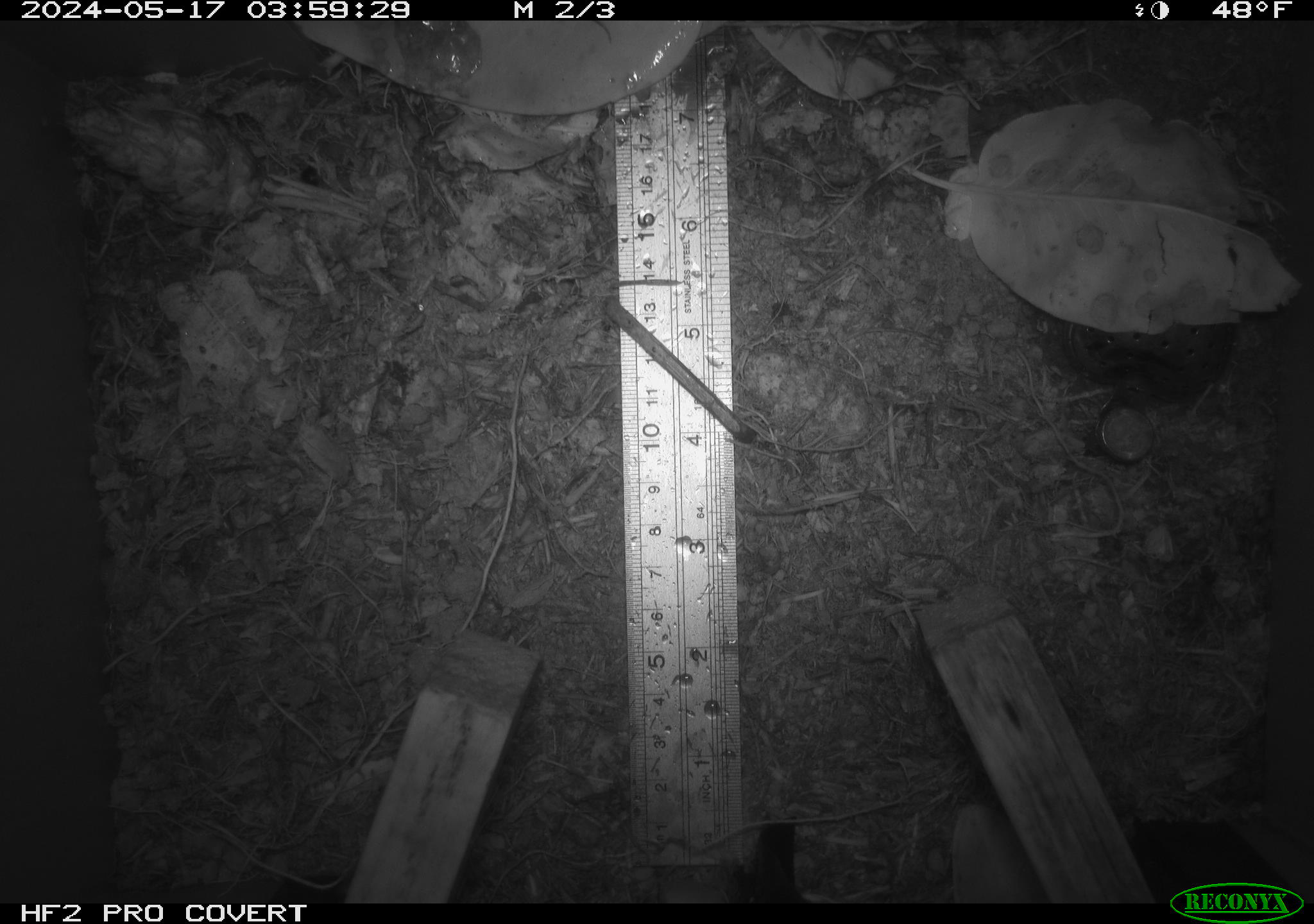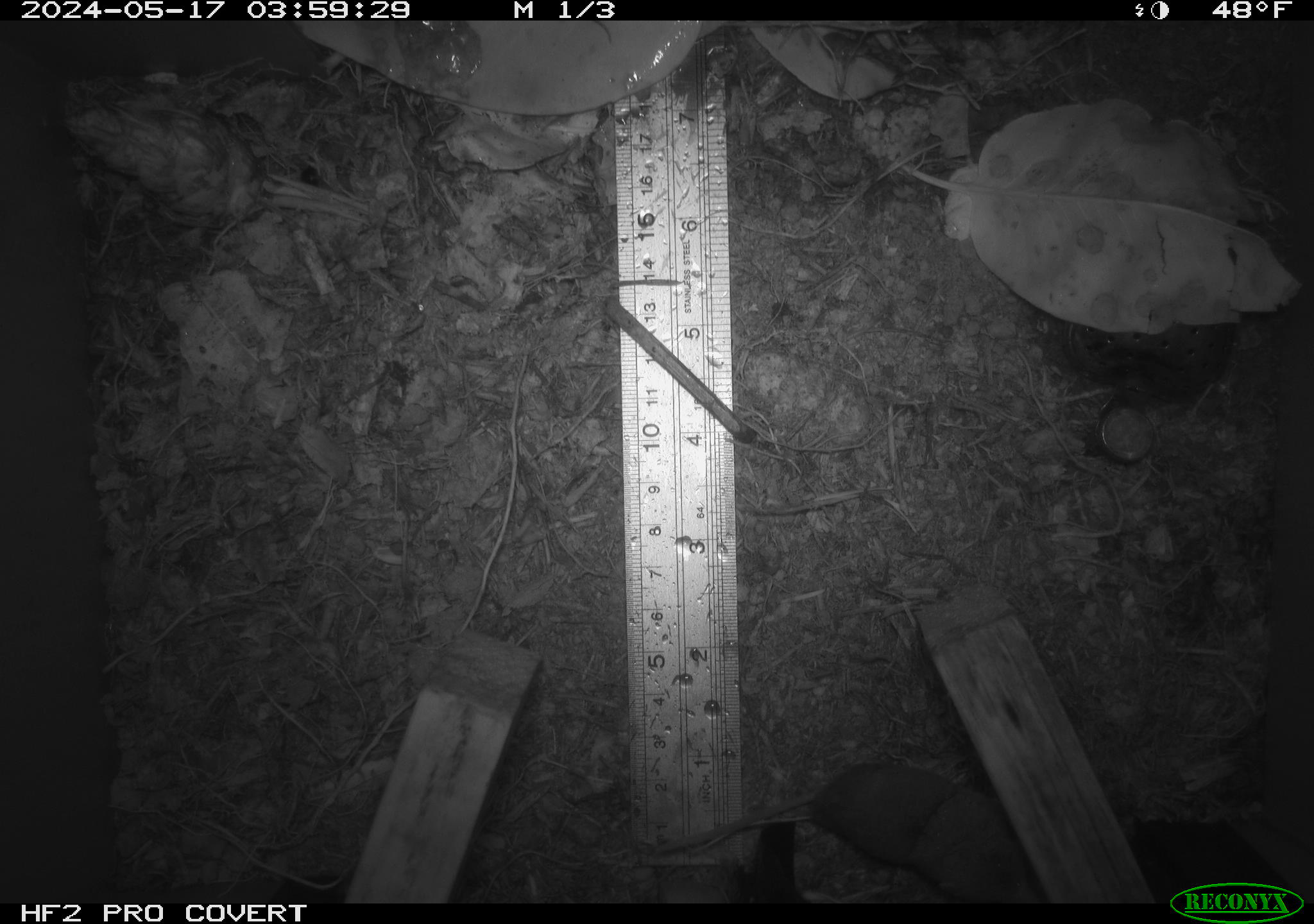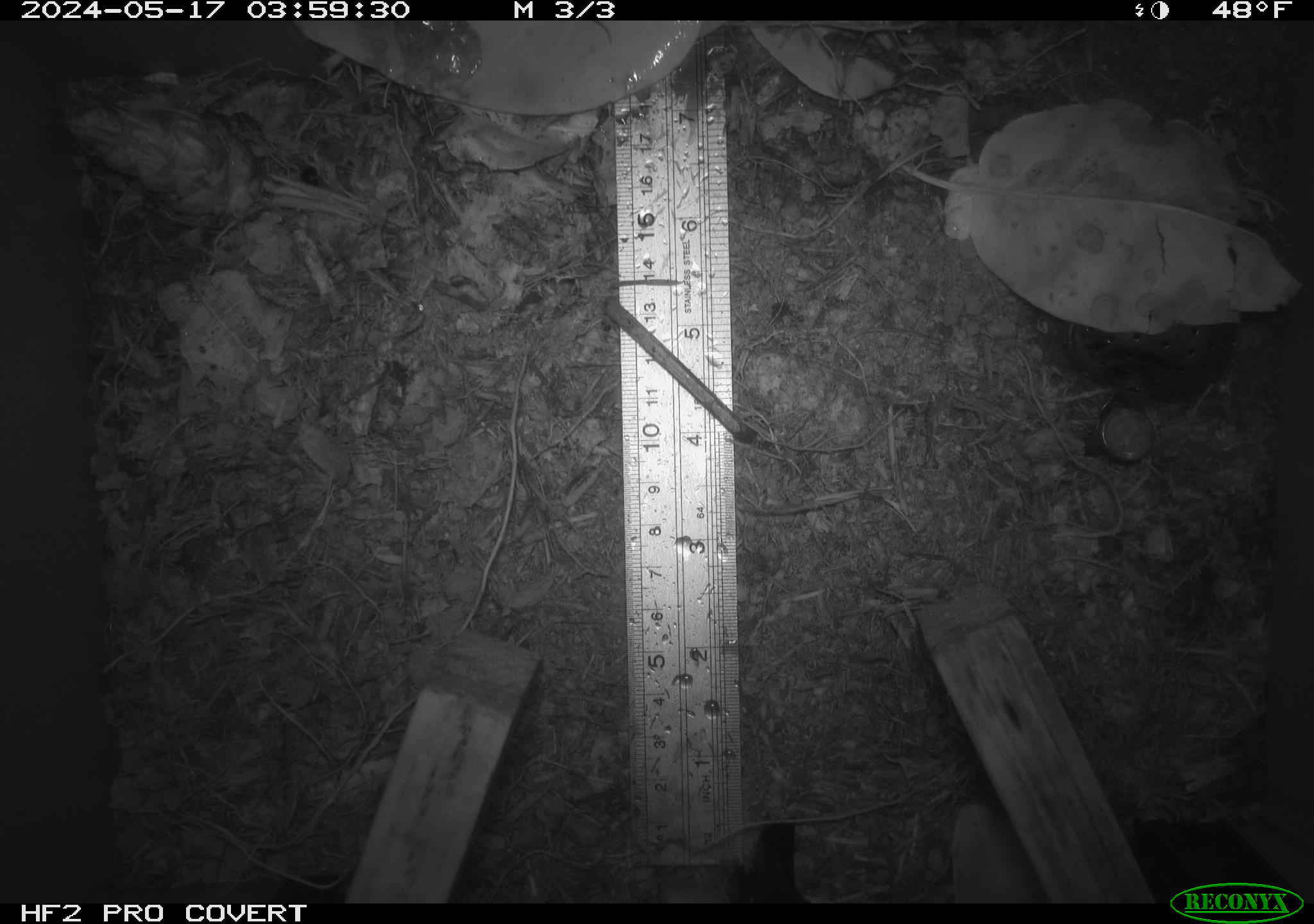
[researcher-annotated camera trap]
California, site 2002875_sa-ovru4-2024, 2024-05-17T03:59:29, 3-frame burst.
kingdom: Animalia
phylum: Chordata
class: Mammalia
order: Eulipotyphla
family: Soricidae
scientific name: Soricidae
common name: shrews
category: soricidae family